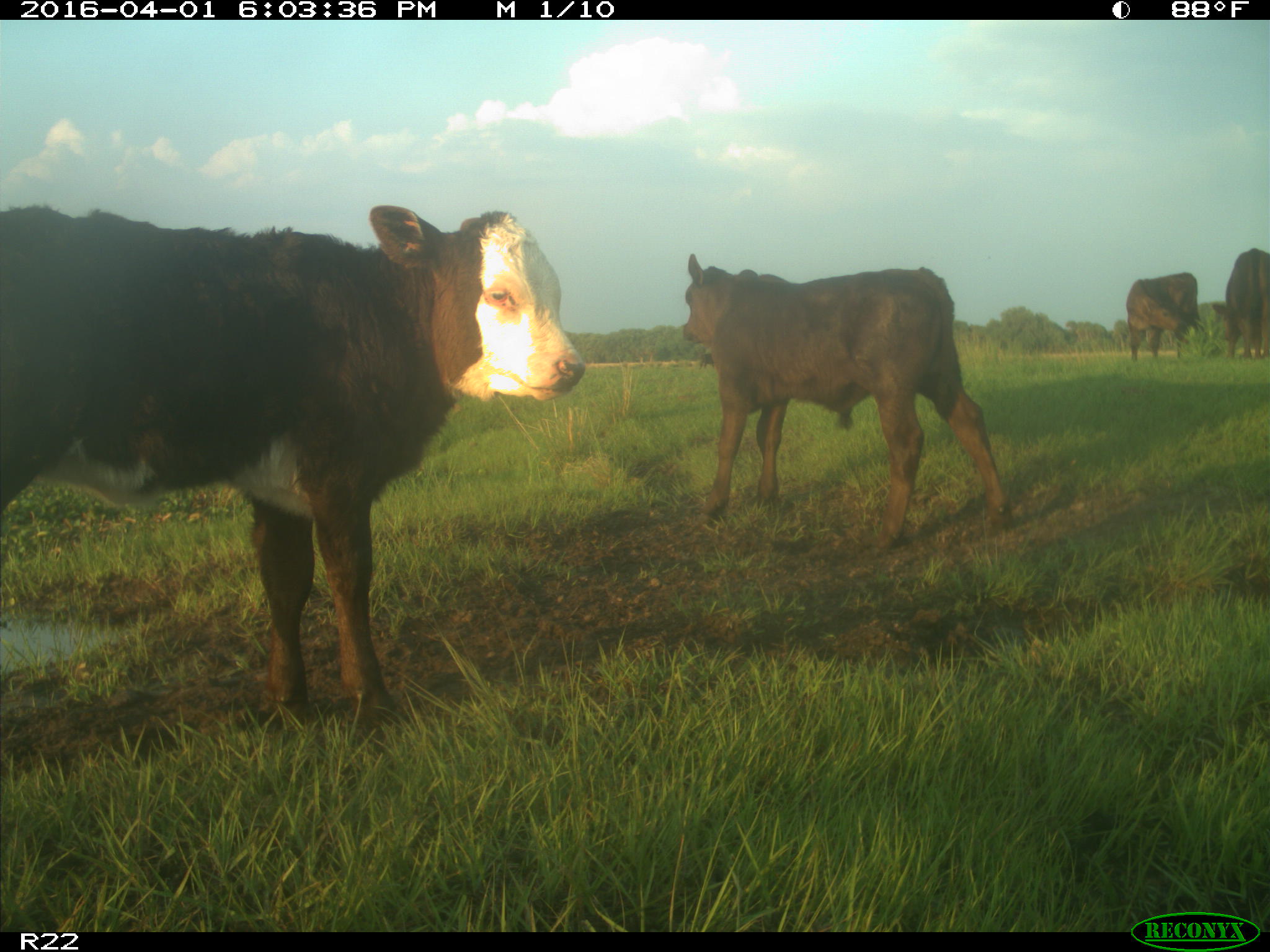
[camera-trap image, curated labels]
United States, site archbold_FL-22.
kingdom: Animalia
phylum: Chordata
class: Mammalia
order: Artiodactyla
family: Bovidae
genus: Bos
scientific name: Bos taurus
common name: domestic cow